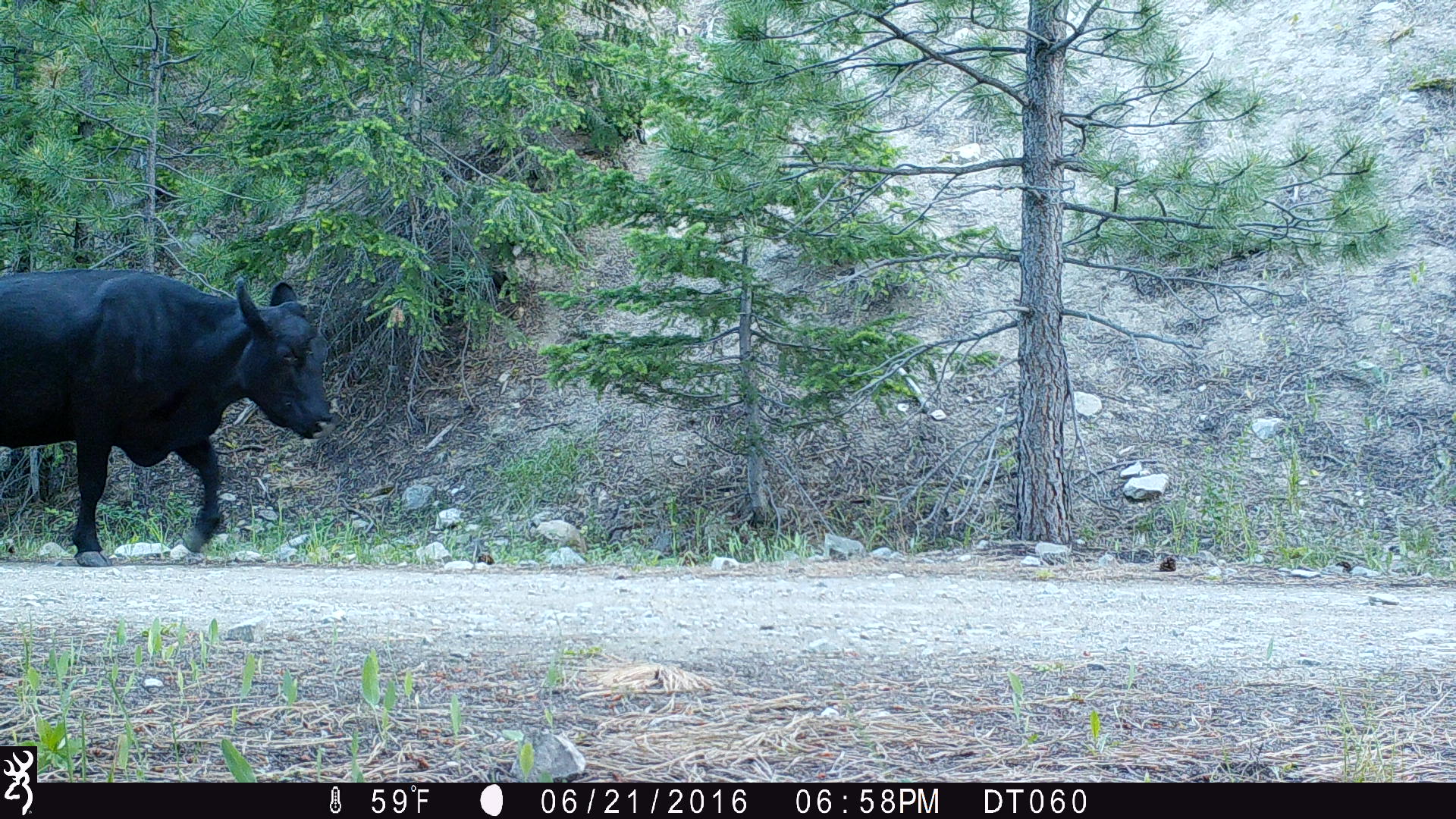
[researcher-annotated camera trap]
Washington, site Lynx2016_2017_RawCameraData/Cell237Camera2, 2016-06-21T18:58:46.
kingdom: Animalia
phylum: Chordata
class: Mammalia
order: Artiodactyla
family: Bovidae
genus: Bos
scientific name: Bos taurus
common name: domestic cattle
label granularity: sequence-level